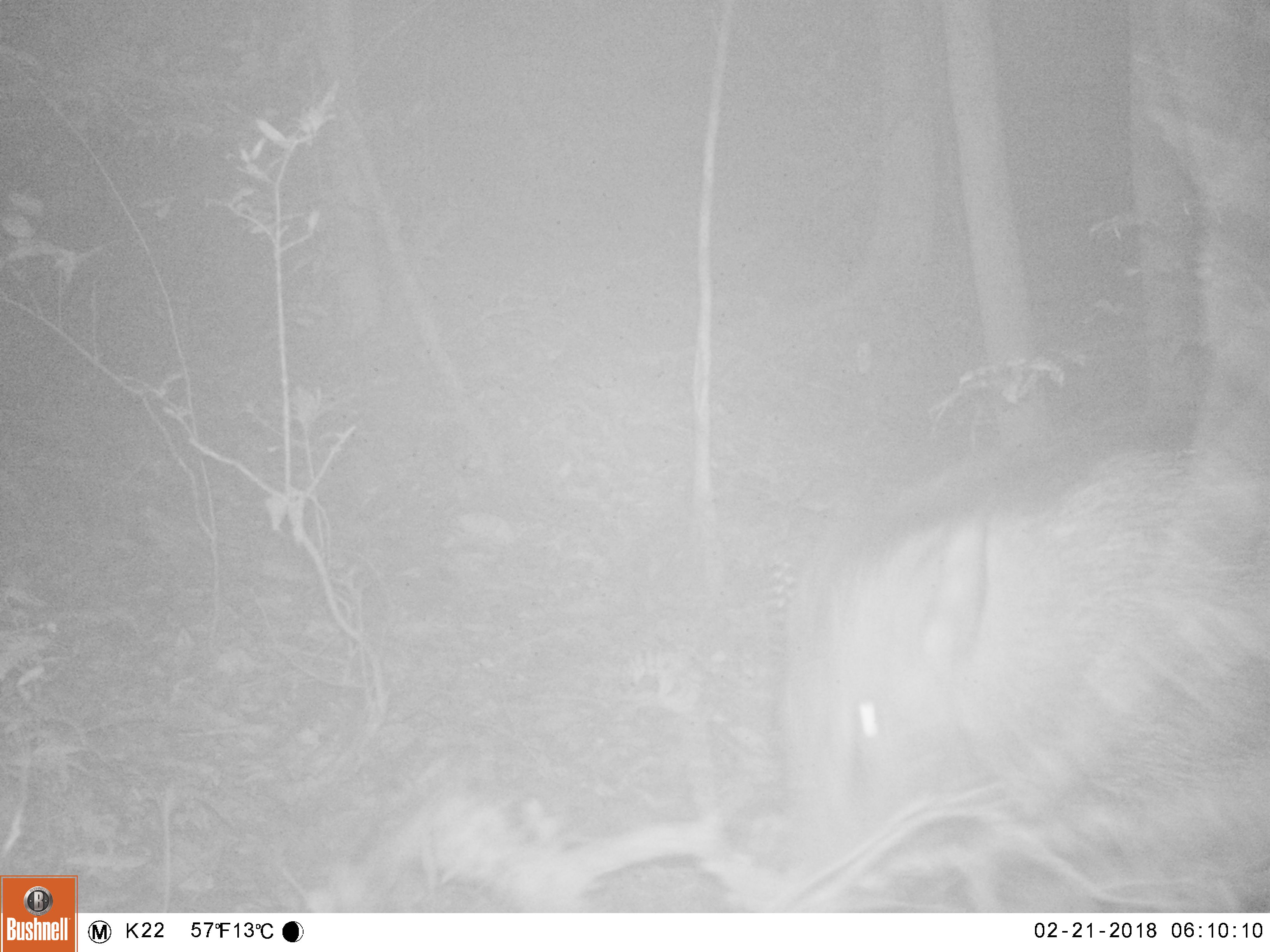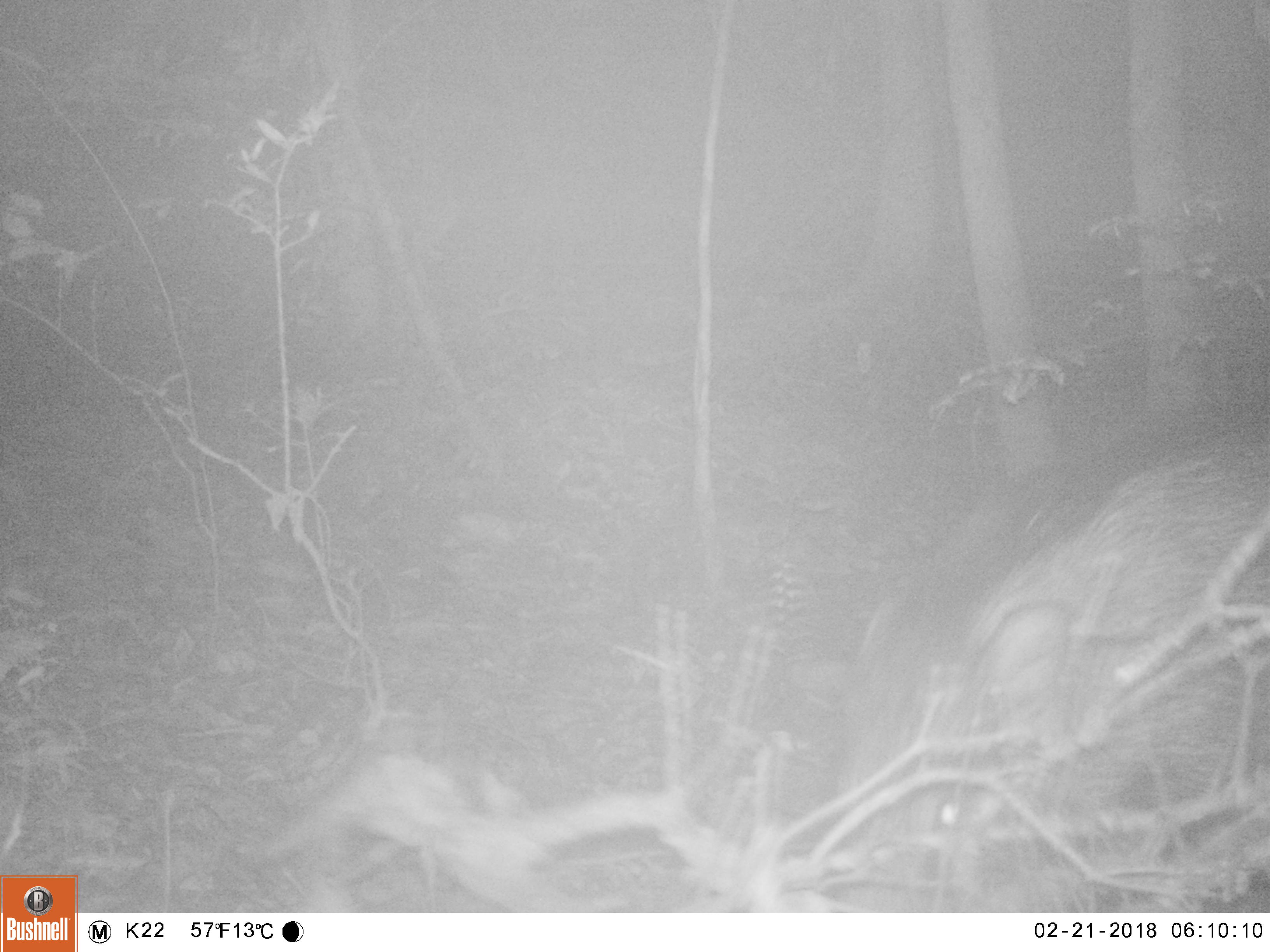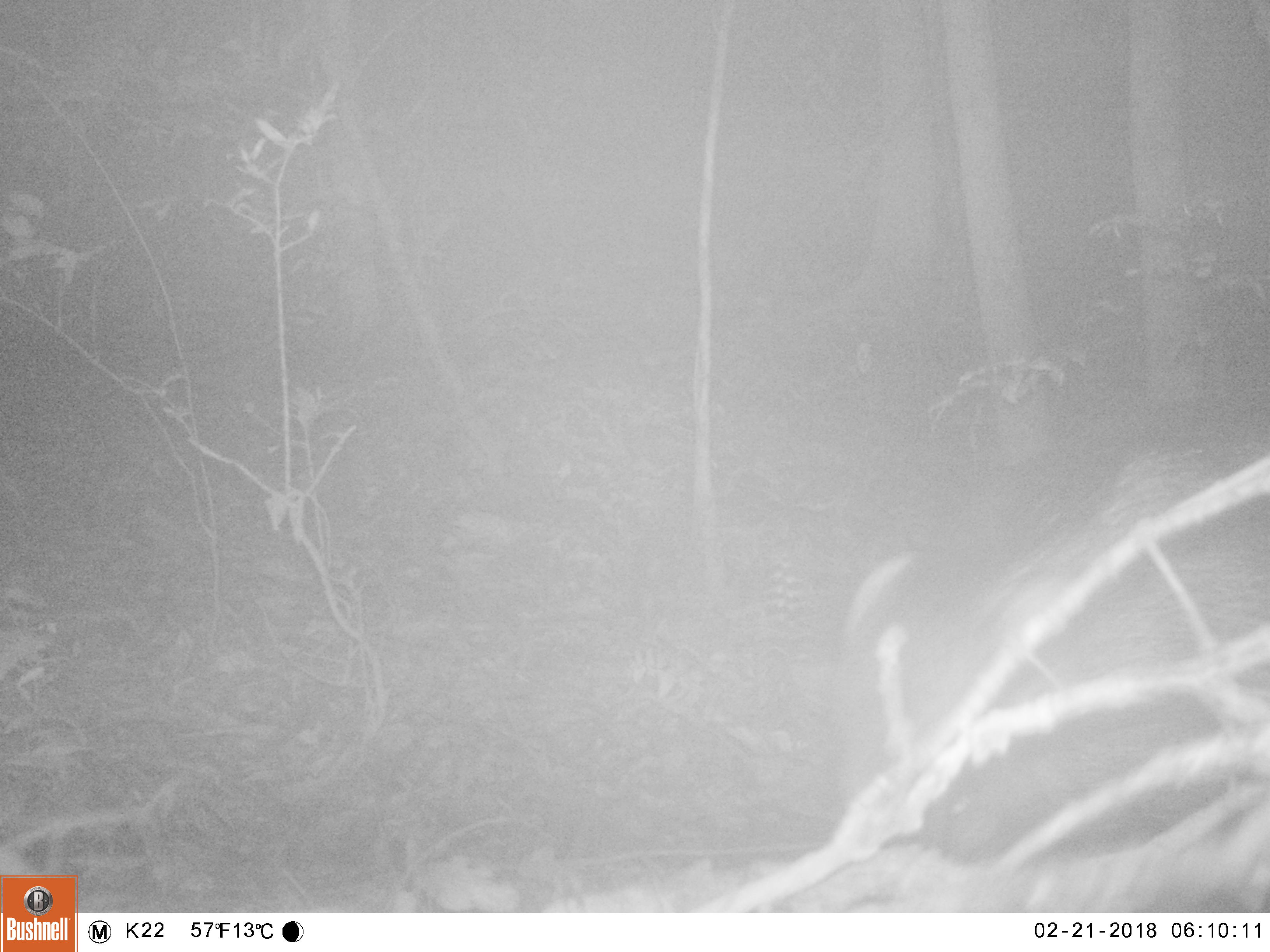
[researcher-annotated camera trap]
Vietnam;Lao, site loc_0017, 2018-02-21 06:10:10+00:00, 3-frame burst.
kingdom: Animalia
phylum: Chordata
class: Mammalia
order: Artiodactyla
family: Suidae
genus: Sus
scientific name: Sus scrofa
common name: eurasian wild pig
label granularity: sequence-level